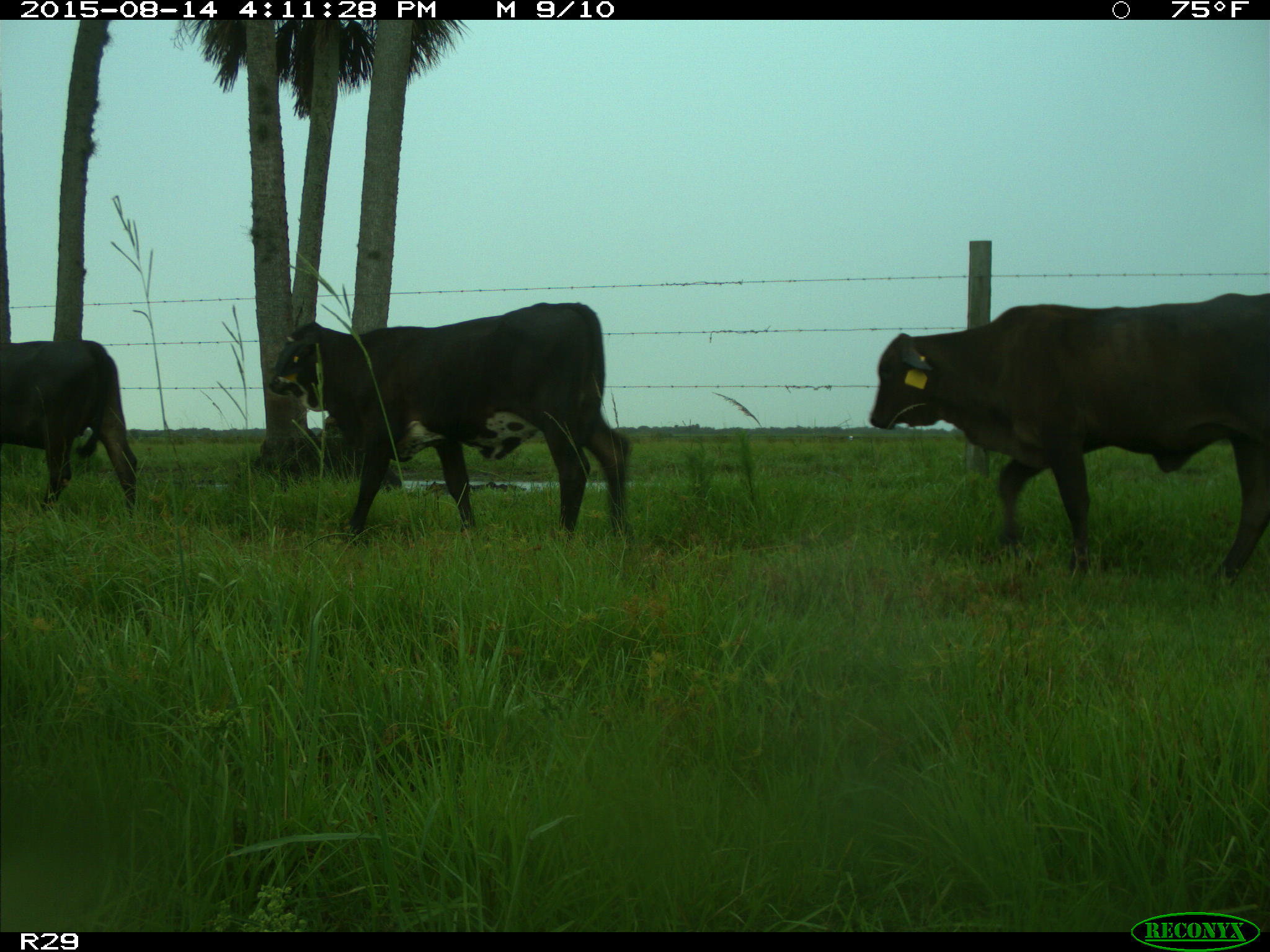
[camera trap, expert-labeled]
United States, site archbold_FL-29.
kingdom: Animalia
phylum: Chordata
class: Mammalia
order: Artiodactyla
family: Bovidae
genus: Bos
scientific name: Bos taurus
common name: domestic cow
Bos taurus (domestic cow).